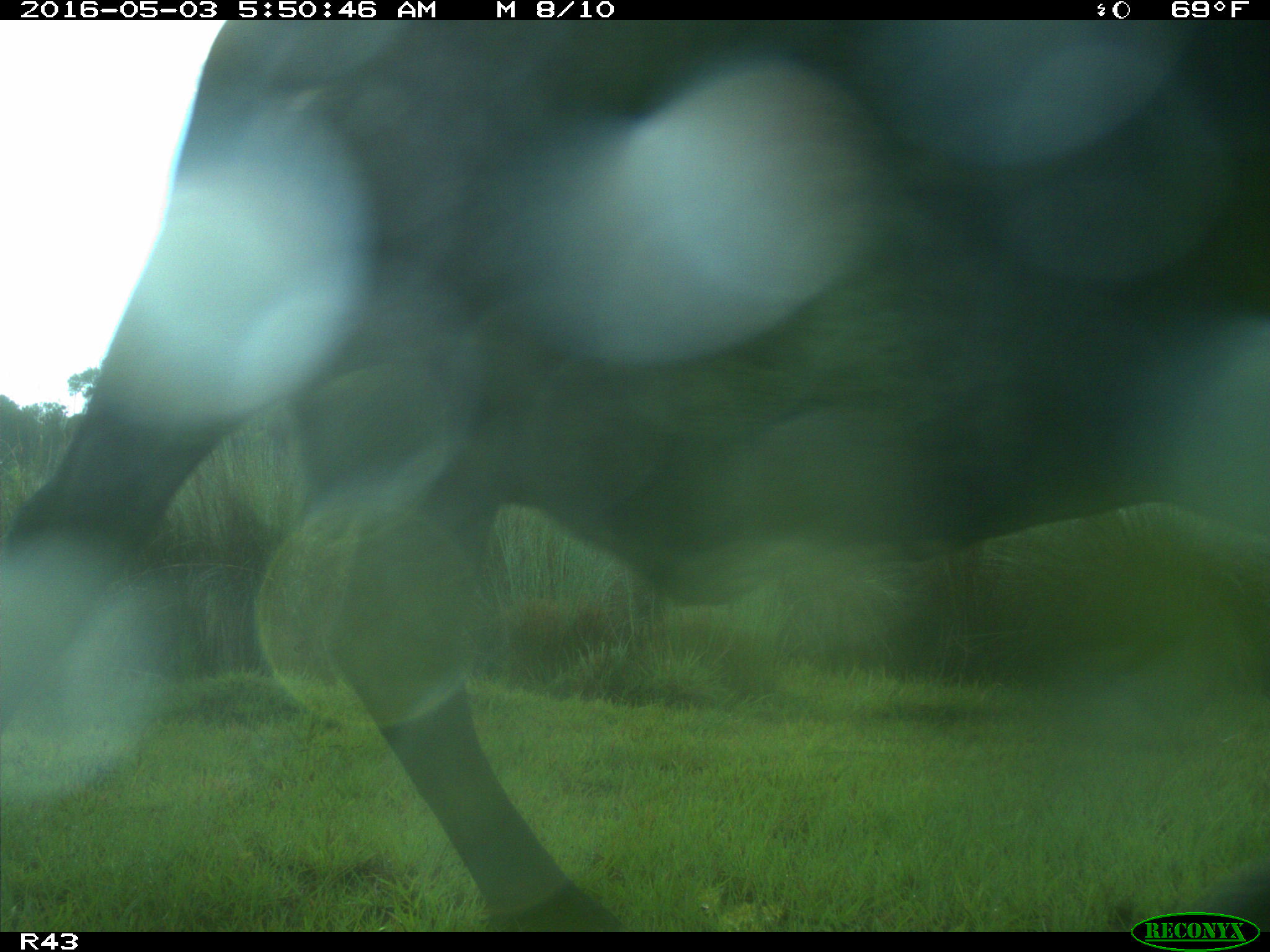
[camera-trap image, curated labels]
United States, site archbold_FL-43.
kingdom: Animalia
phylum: Chordata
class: Mammalia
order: Artiodactyla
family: Bovidae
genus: Bos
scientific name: Bos taurus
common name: domestic cow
Bos taurus (domestic cow).